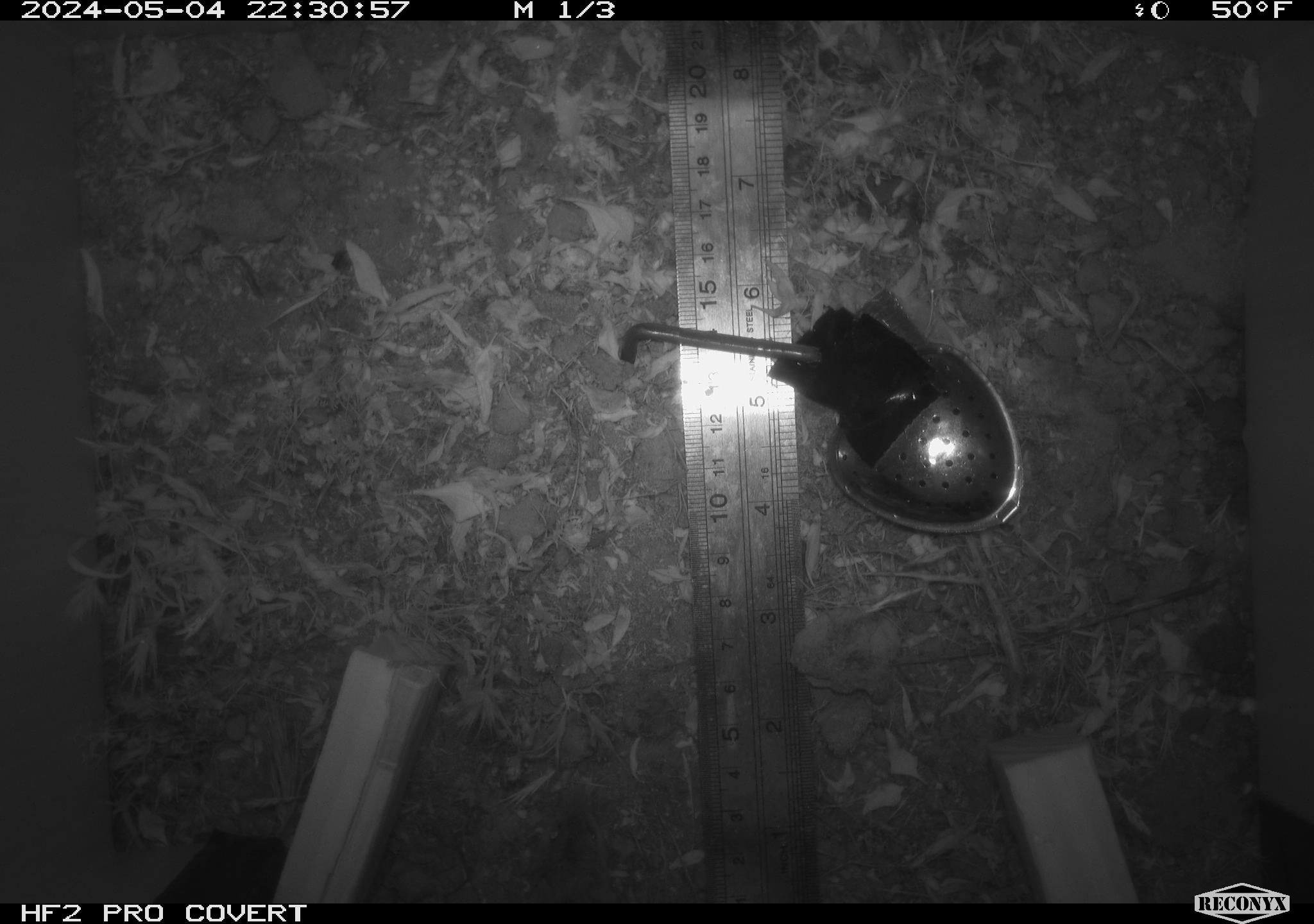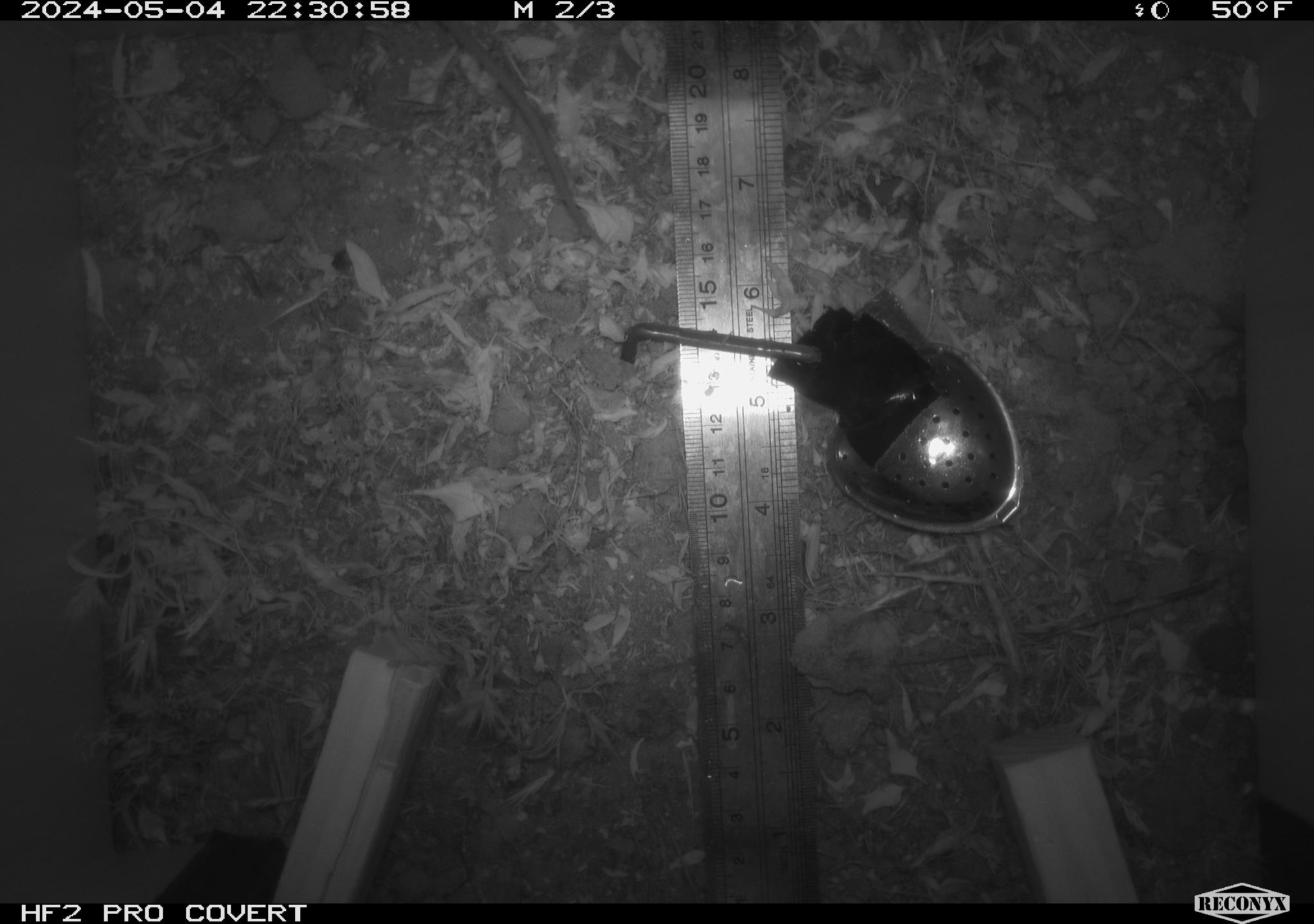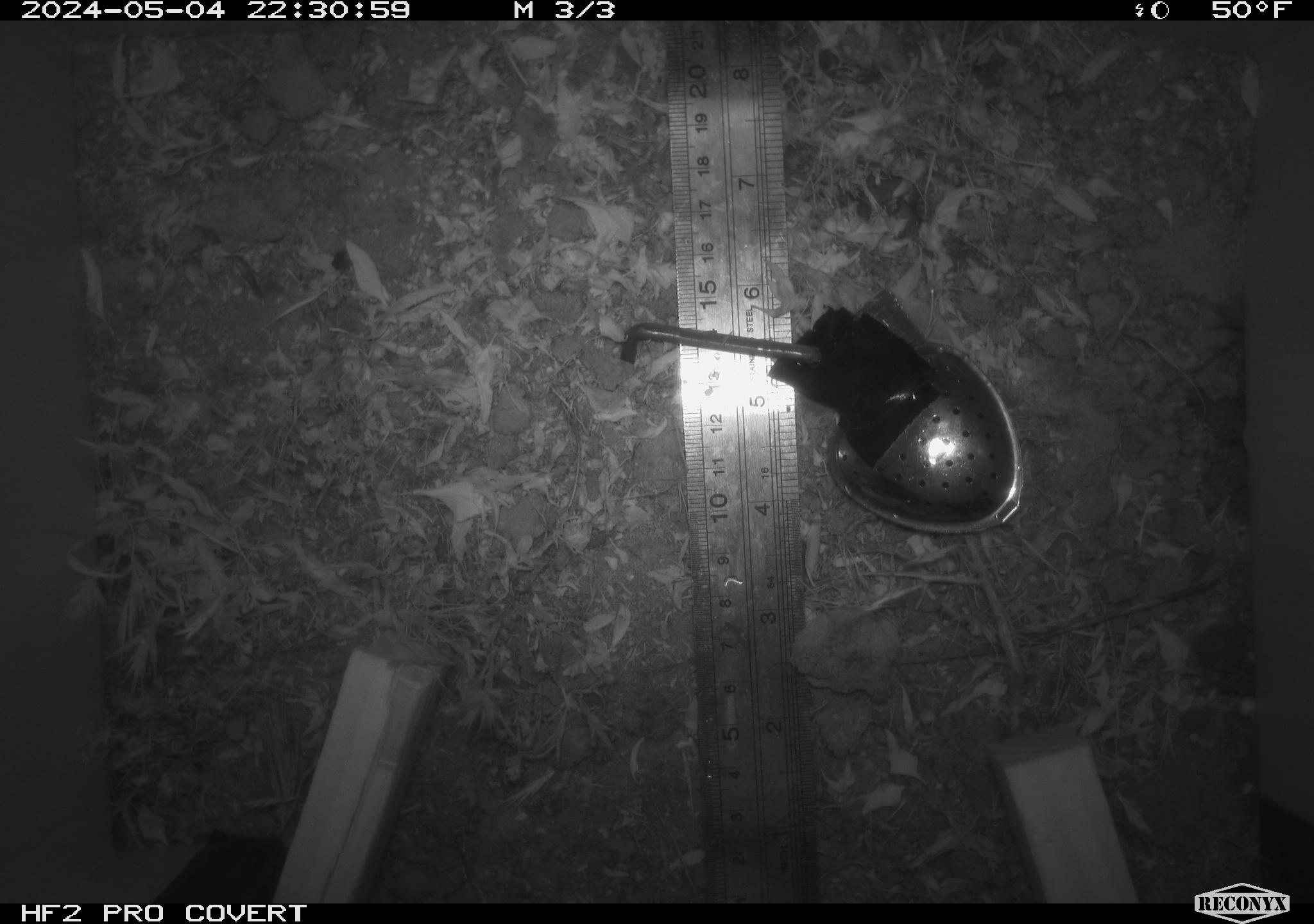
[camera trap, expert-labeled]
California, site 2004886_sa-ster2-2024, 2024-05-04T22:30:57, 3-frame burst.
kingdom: Animalia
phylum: Chordata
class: Mammalia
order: Rodentia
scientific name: Rodentia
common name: mouse species